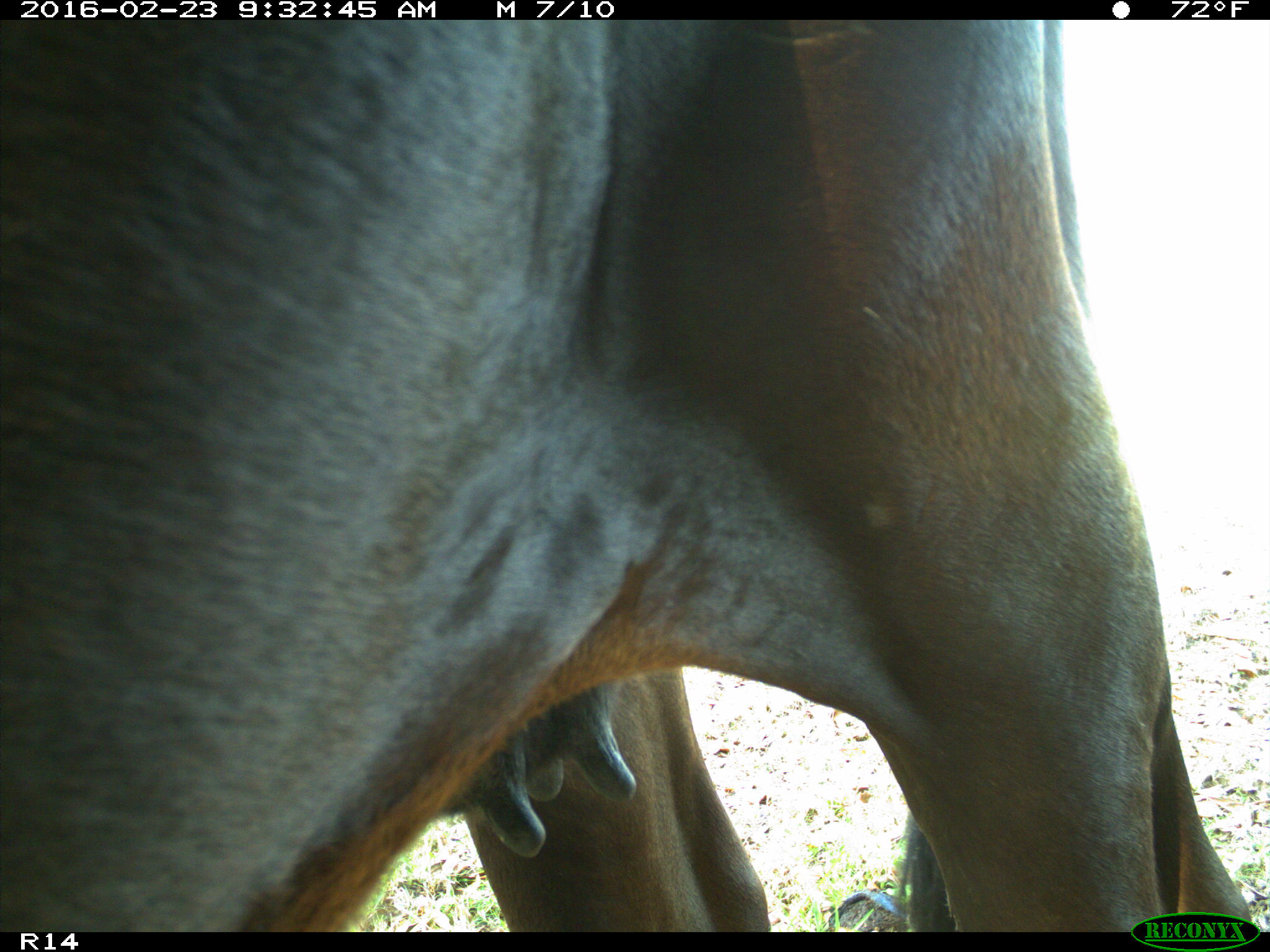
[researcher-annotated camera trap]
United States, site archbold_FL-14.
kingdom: Animalia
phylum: Chordata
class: Mammalia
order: Artiodactyla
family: Bovidae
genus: Bos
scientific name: Bos taurus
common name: domestic cow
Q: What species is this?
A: Bos taurus (domestic cow).